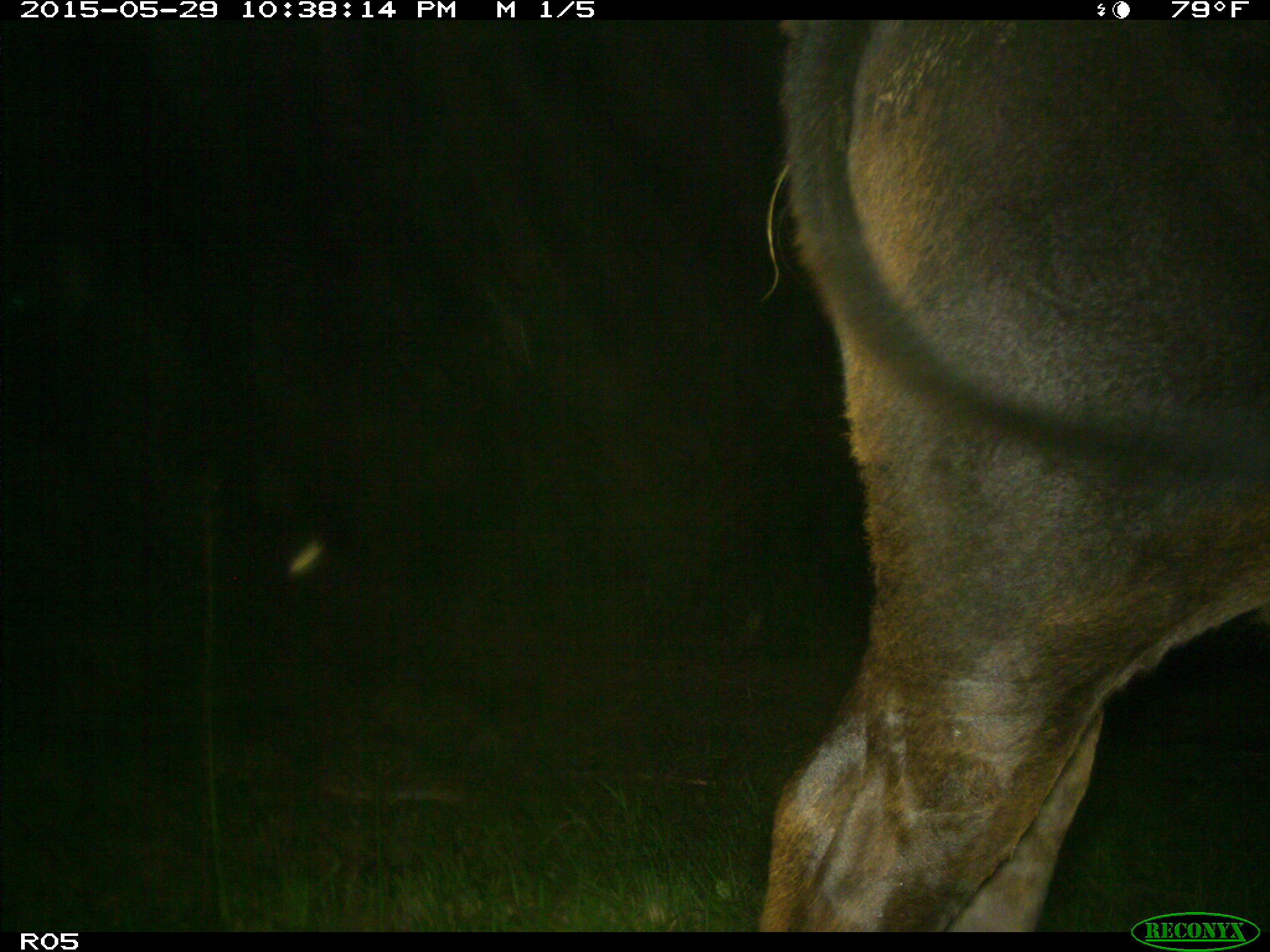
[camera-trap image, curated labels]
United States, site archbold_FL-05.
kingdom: Animalia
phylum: Chordata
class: Mammalia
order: Artiodactyla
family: Bovidae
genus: Bos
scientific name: Bos taurus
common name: domestic cow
Bos taurus (domestic cow).